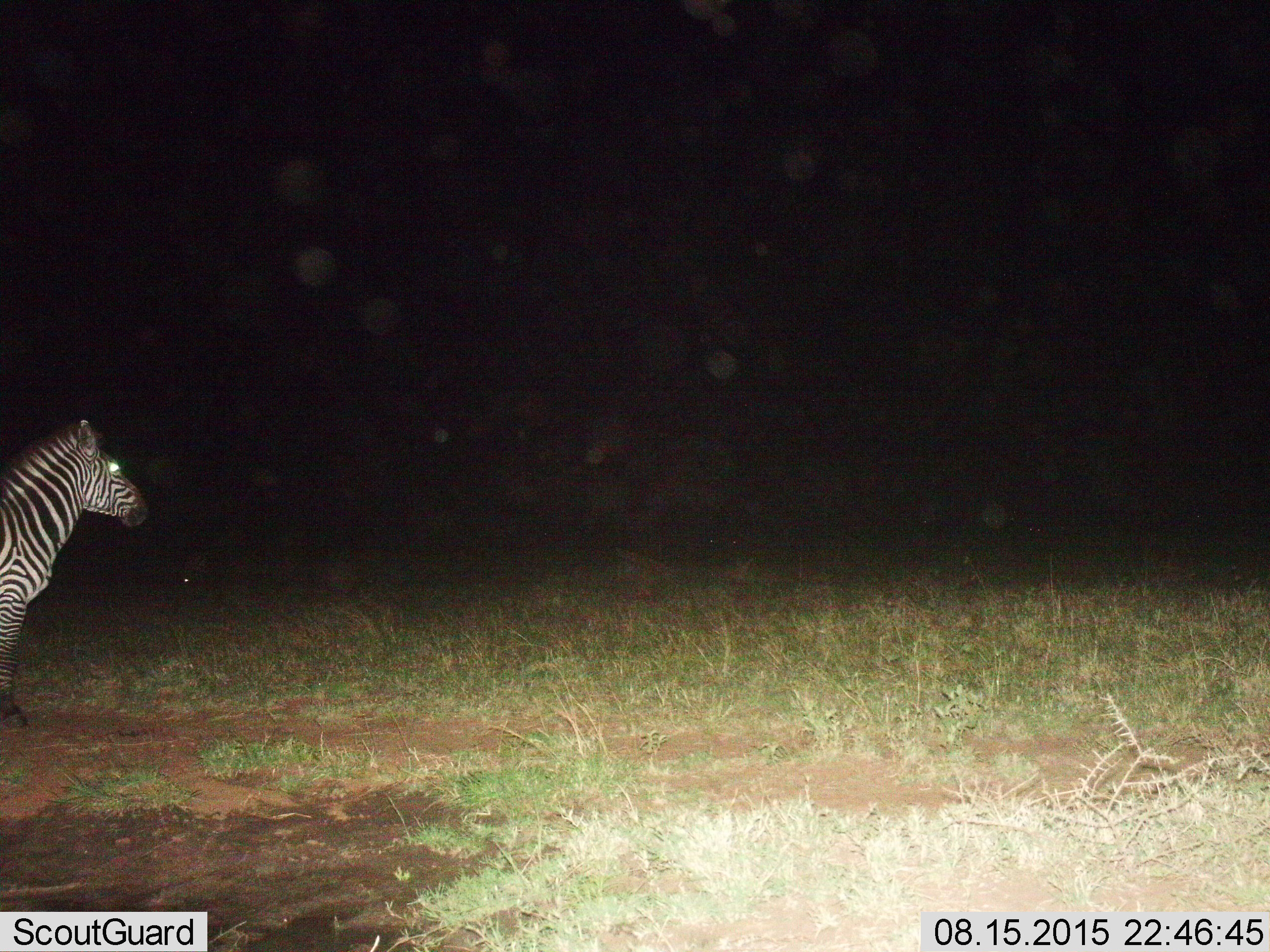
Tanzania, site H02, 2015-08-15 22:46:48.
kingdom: Animalia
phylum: Chordata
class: Mammalia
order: Perissodactyla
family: Equidae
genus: Equus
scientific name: Equus quagga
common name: plains zebra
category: zebra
Zebra (plains zebra) (Equus quagga), count 1. Behavior (volunteer vote fractions): standing 89%, resting 0%, moving 11%, interacting 0%. Young present (vote fraction): 0%. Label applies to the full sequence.